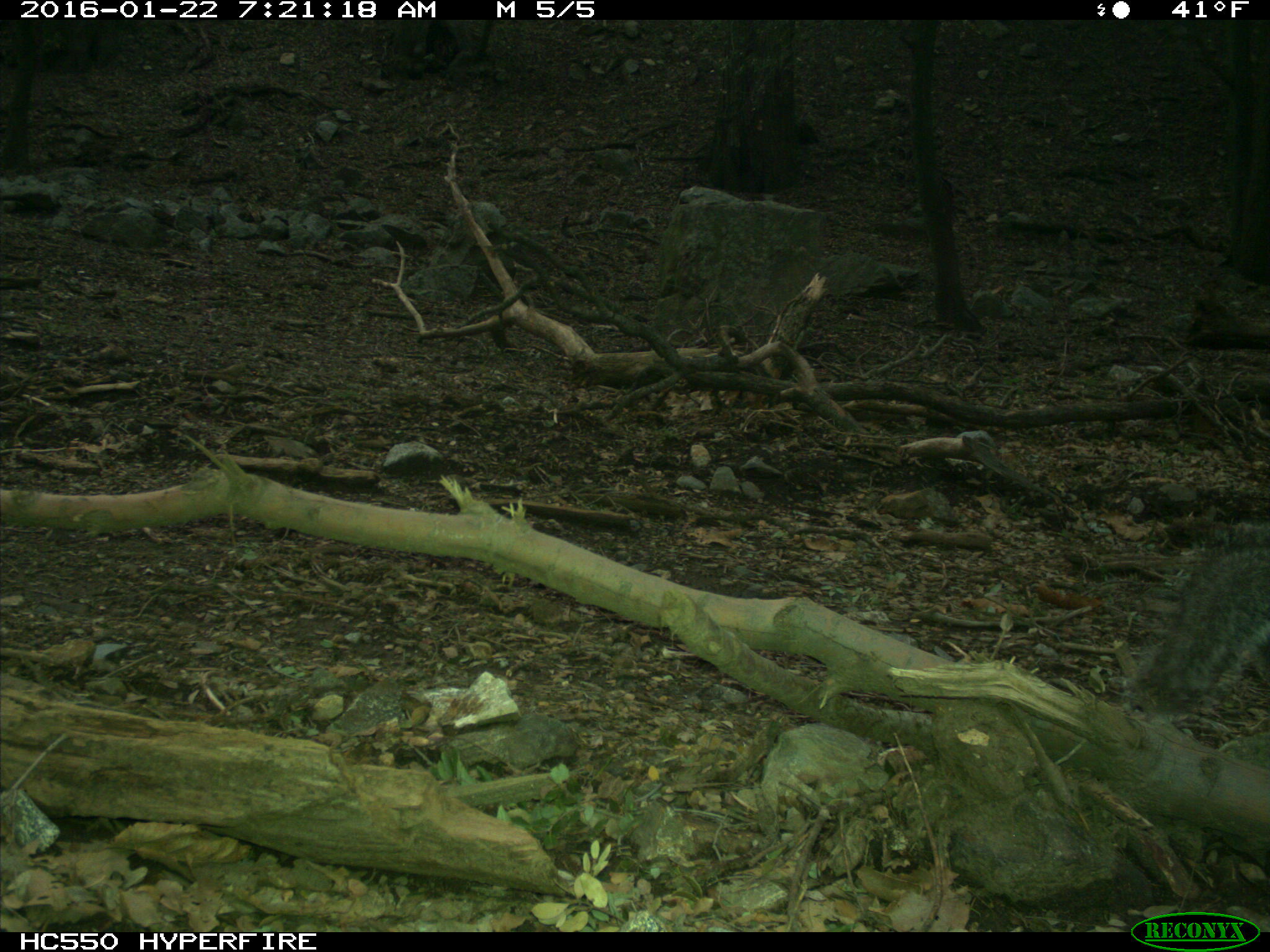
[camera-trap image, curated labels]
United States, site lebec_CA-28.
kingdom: Animalia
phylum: Chordata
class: Mammalia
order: Rodentia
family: Sciuridae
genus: Sciurus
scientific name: Sciurus carolinensis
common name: eastern gray squirrel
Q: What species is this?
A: Sciurus carolinensis (eastern gray squirrel).